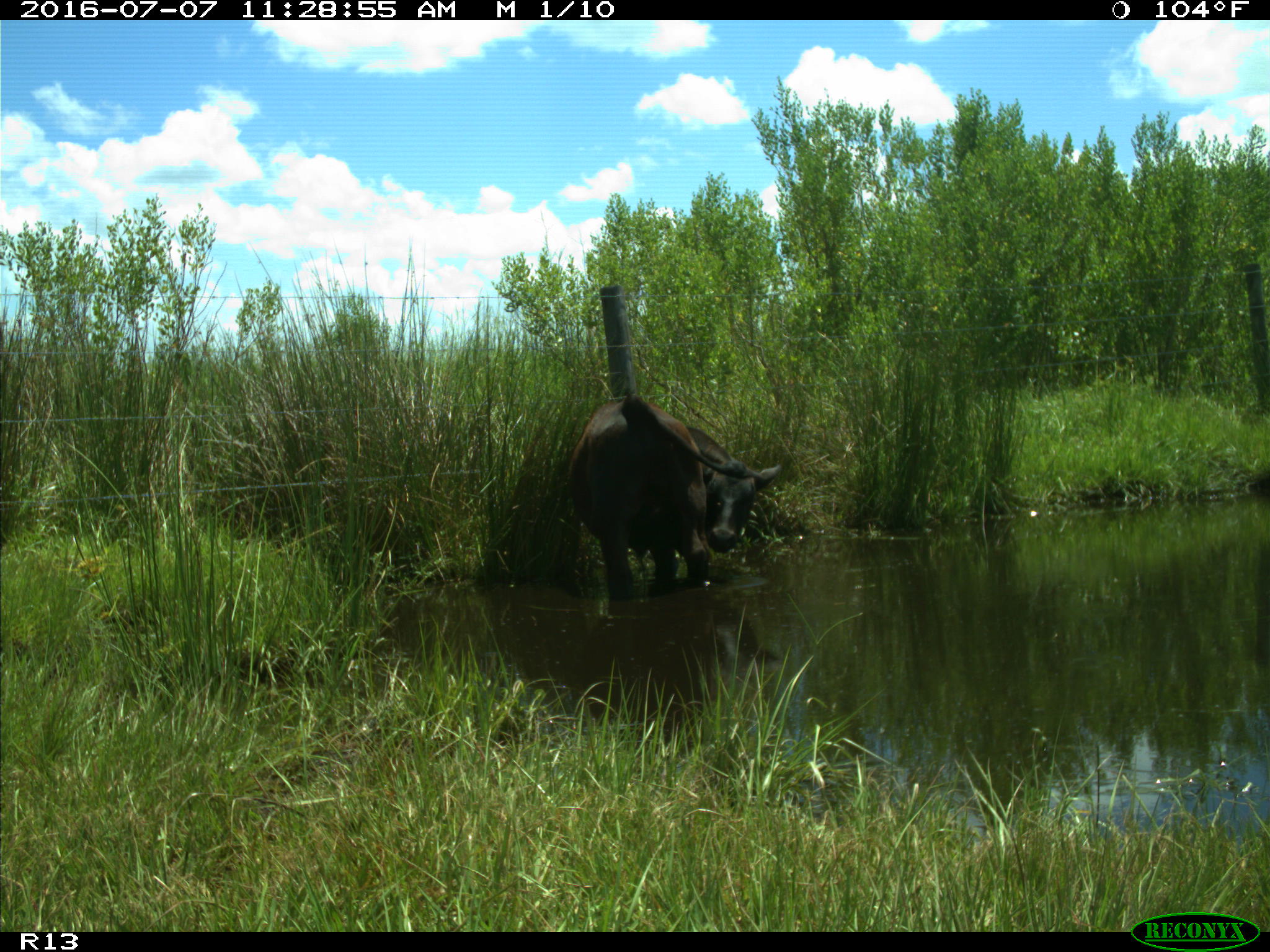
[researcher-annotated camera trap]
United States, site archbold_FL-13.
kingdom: Animalia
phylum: Chordata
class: Mammalia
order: Artiodactyla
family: Bovidae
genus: Bos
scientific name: Bos taurus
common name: domestic cow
Bos taurus (domestic cow).